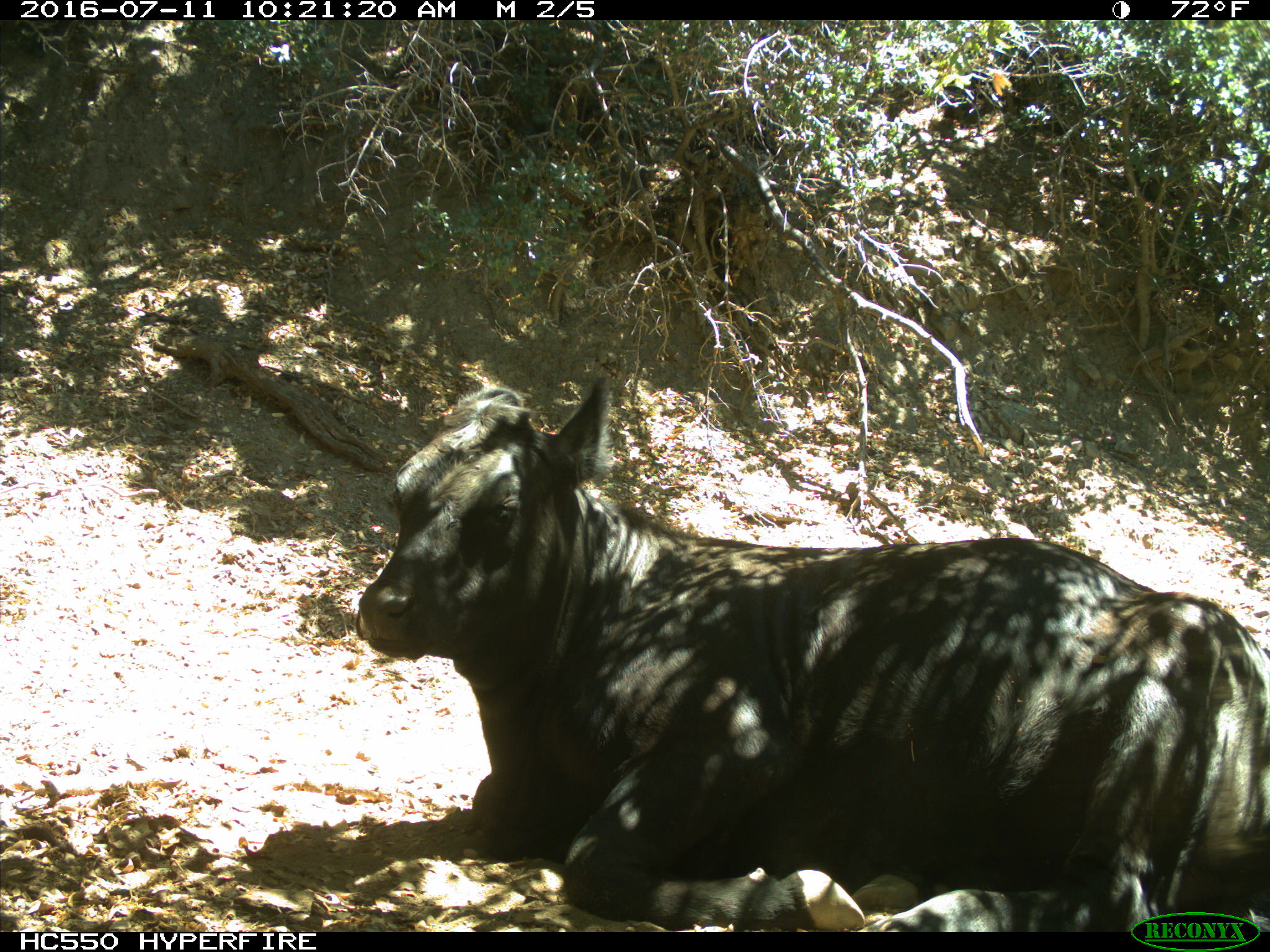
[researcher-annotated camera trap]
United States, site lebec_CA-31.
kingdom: Animalia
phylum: Chordata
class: Mammalia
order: Artiodactyla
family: Bovidae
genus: Bos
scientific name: Bos taurus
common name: domestic cow